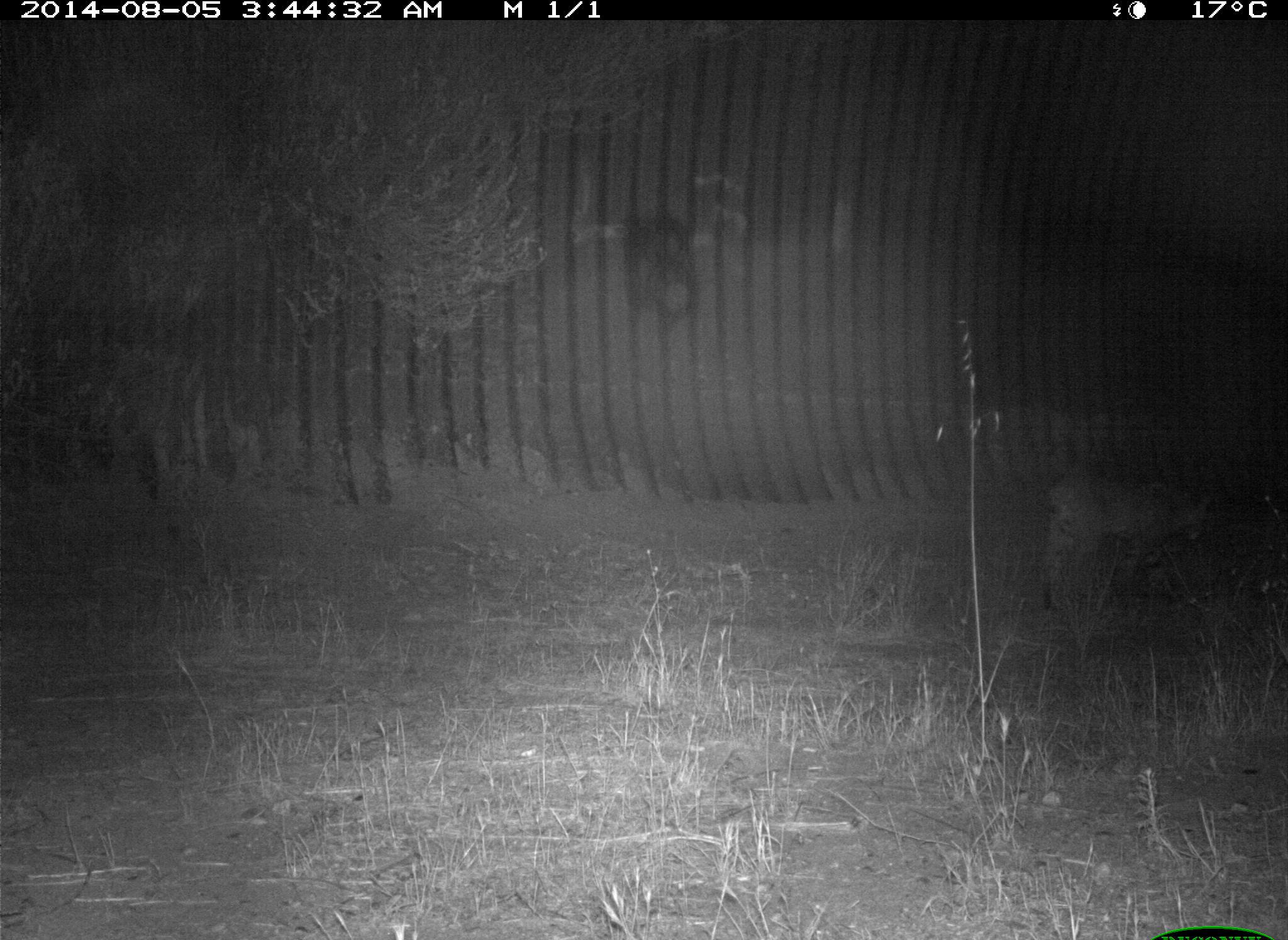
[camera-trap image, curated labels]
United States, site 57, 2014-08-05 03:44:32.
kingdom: Animalia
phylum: Chordata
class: Mammalia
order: Artiodactyla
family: Cervidae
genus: Odocoileus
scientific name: Odocoileus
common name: deer